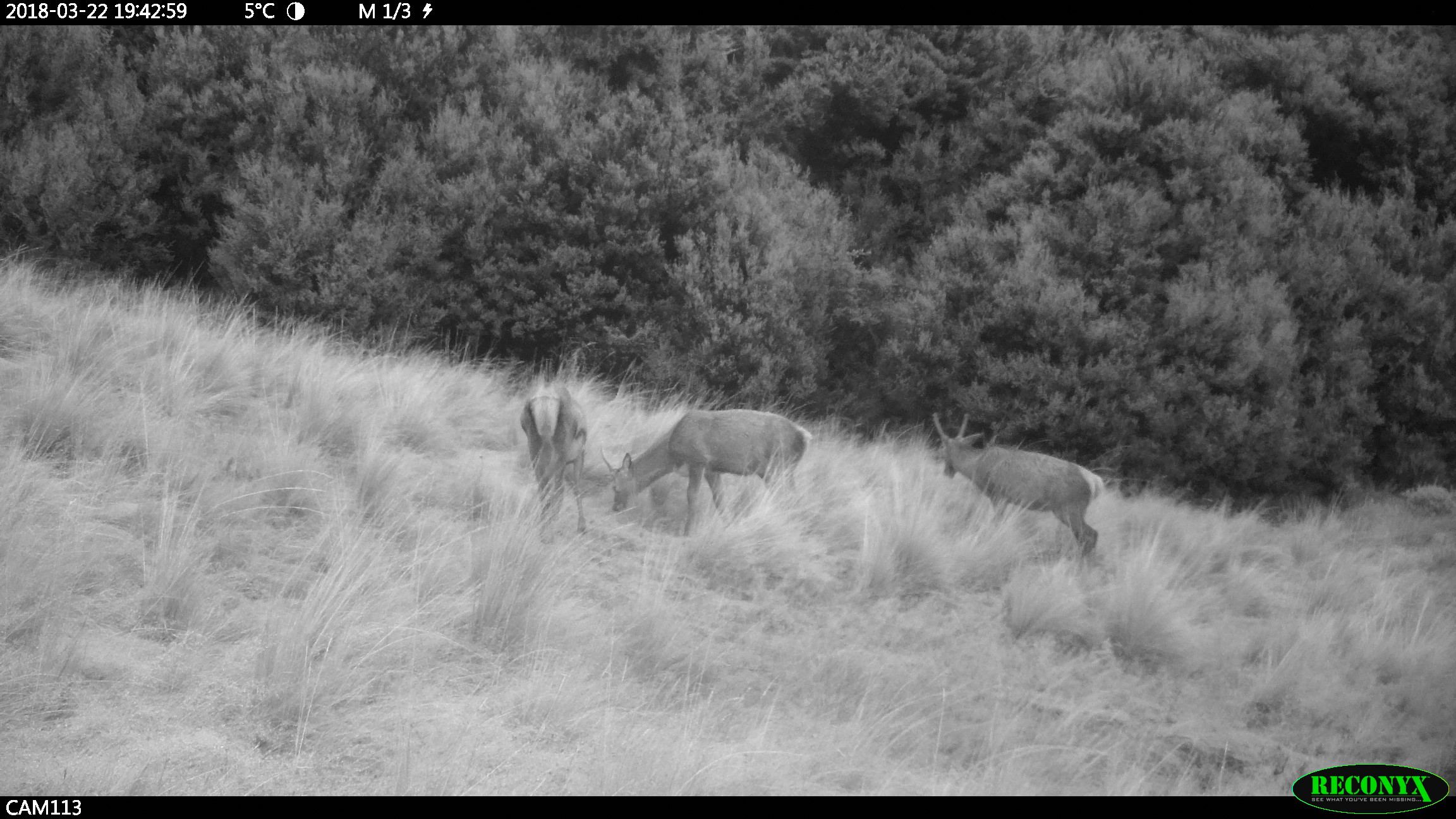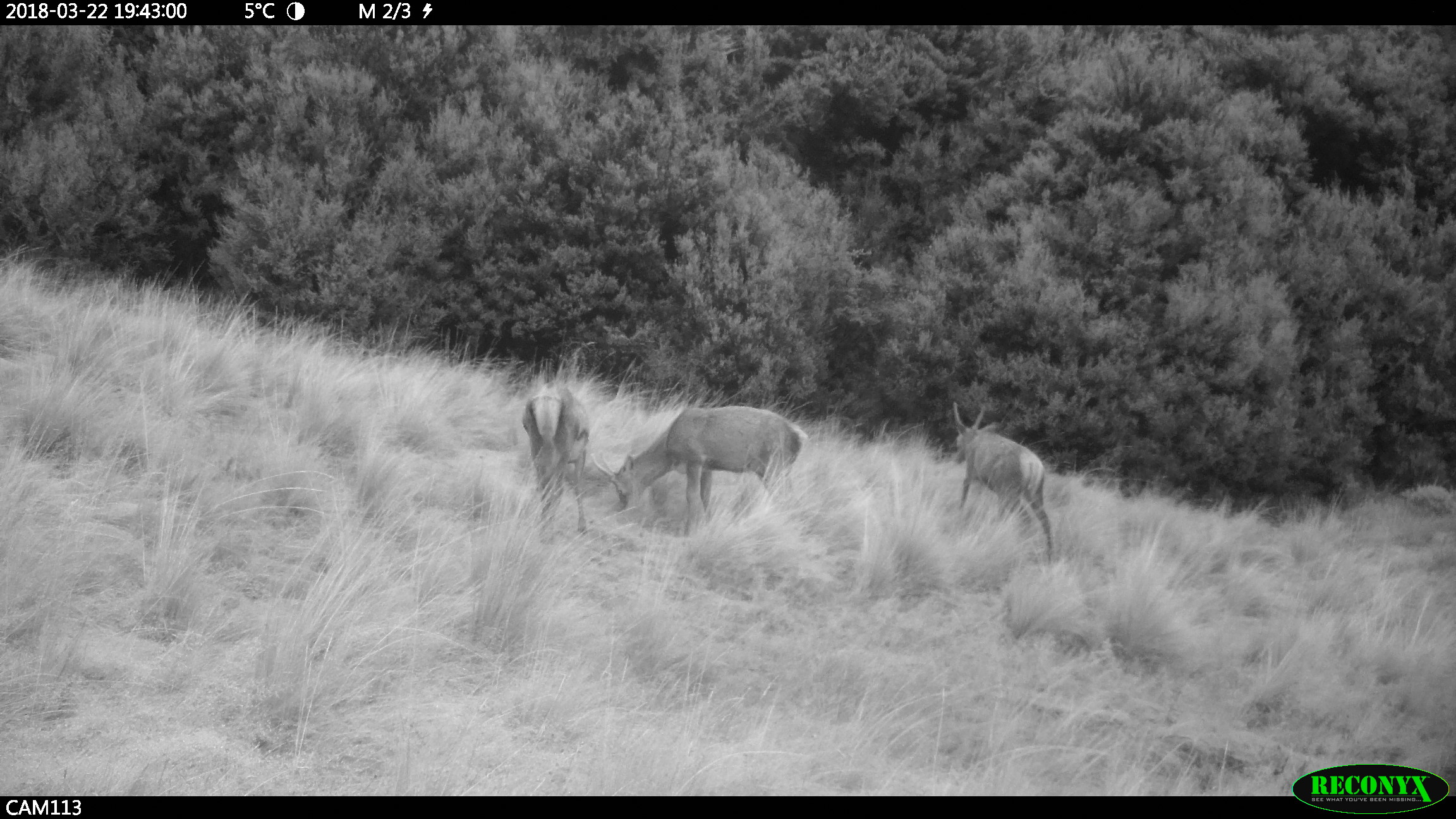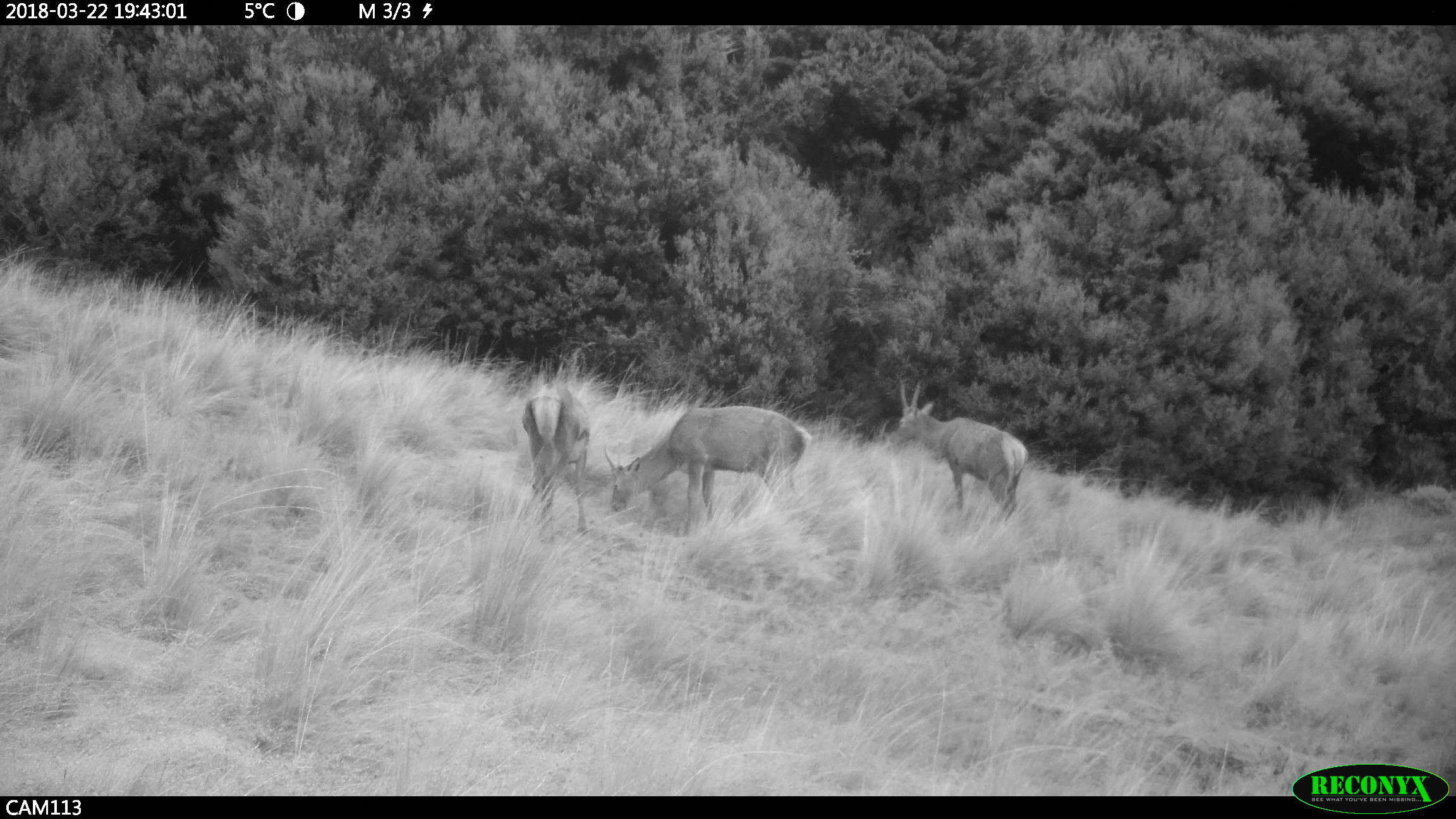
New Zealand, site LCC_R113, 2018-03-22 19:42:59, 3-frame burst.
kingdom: Animalia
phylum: Chordata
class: Mammalia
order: Artiodactyla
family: Cervidae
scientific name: Cervidae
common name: deer